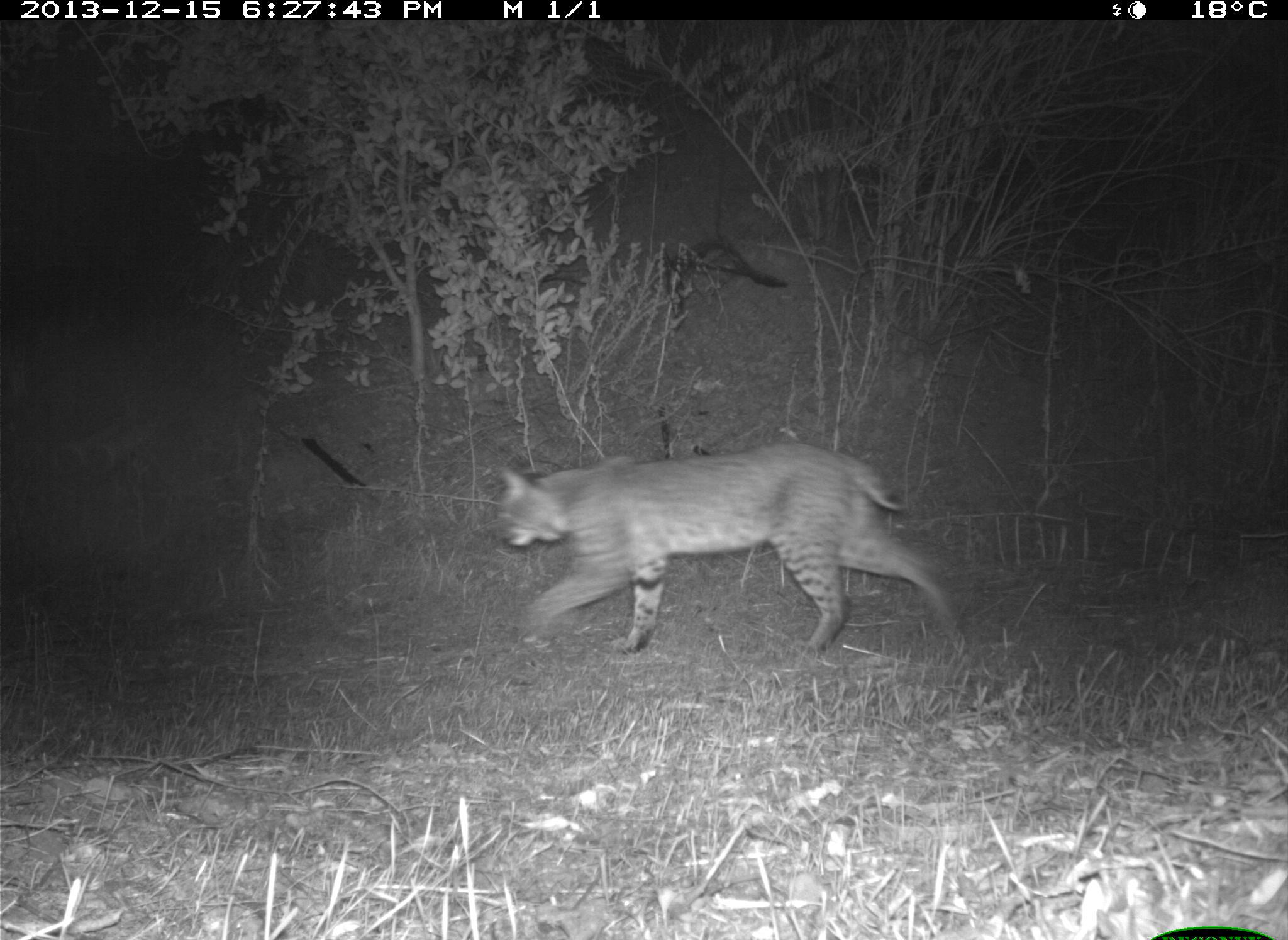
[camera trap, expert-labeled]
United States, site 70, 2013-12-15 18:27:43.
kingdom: Animalia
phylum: Chordata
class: Mammalia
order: Carnivora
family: Felidae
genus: Lynx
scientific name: Lynx rufus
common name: bobcat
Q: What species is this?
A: Bobcat (Lynx rufus).